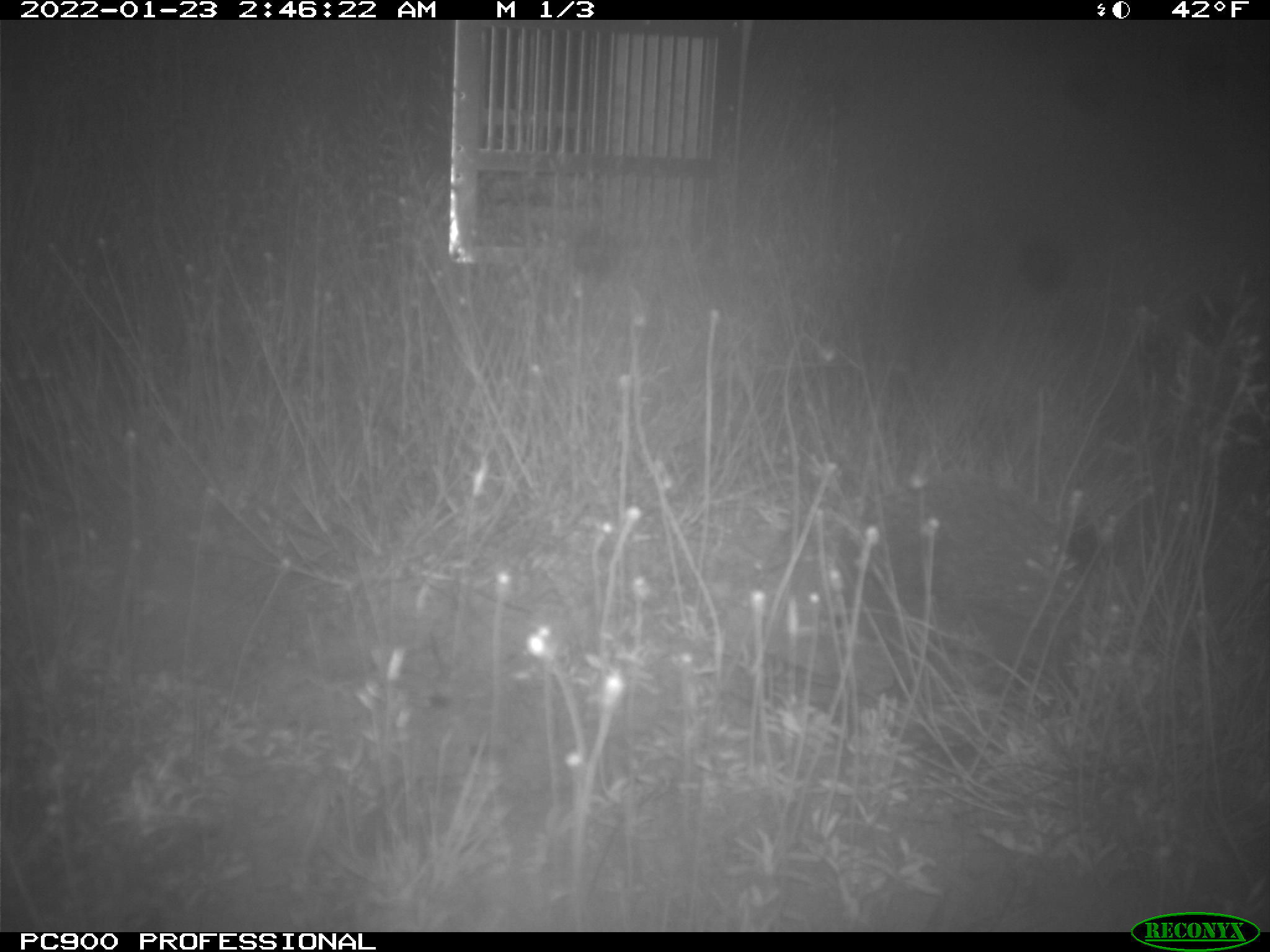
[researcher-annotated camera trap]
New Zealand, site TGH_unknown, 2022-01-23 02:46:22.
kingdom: Animalia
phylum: Chordata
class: Mammalia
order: Eulipotyphla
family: Erinaceidae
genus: Erinaceus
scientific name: Erinaceus europaeus europaeus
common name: european hedgehog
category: hedgehog